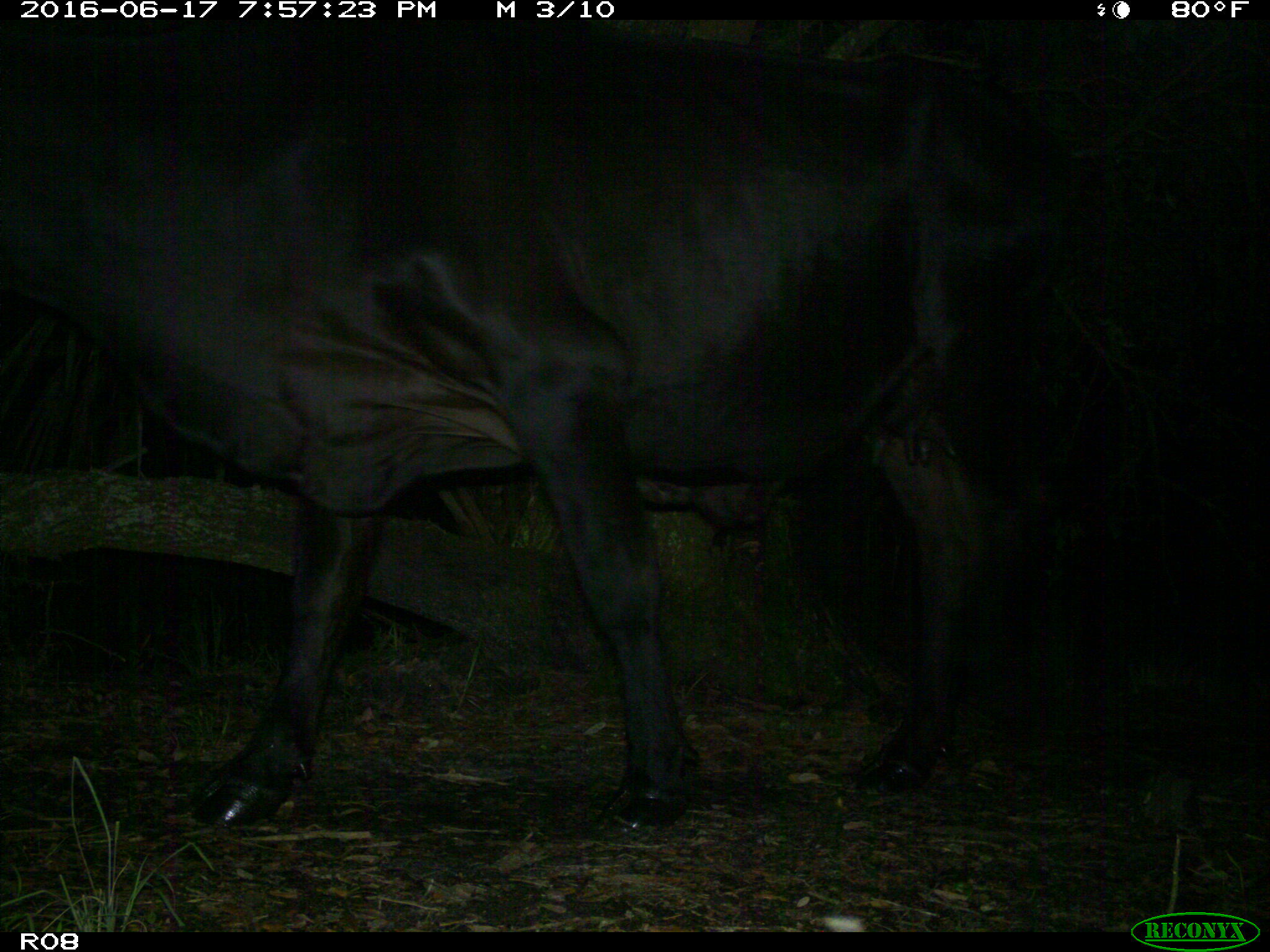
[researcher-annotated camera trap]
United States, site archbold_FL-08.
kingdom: Animalia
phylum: Chordata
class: Mammalia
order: Artiodactyla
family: Bovidae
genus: Bos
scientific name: Bos taurus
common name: domestic cow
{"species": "Bos taurus (domestic cow)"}